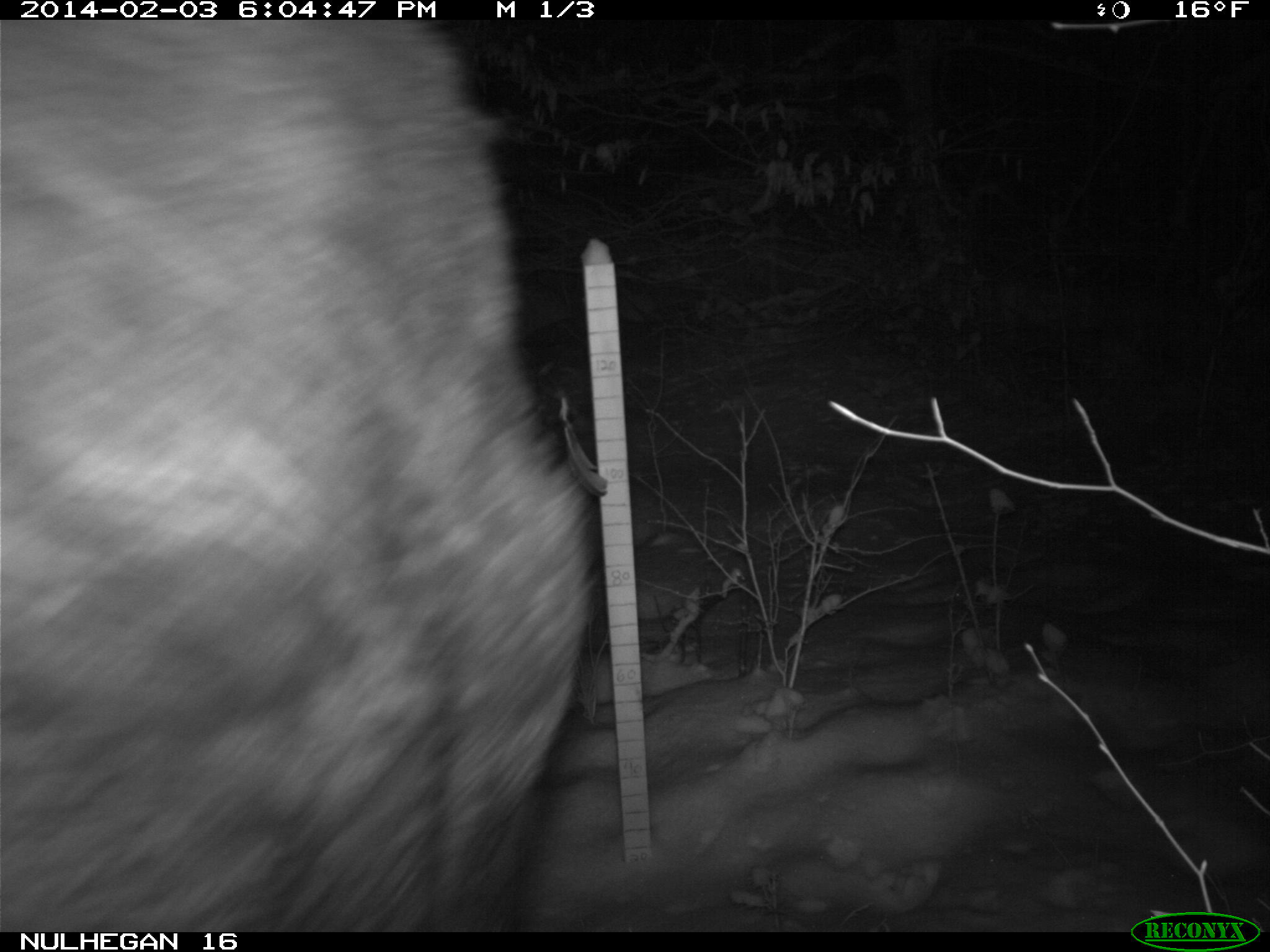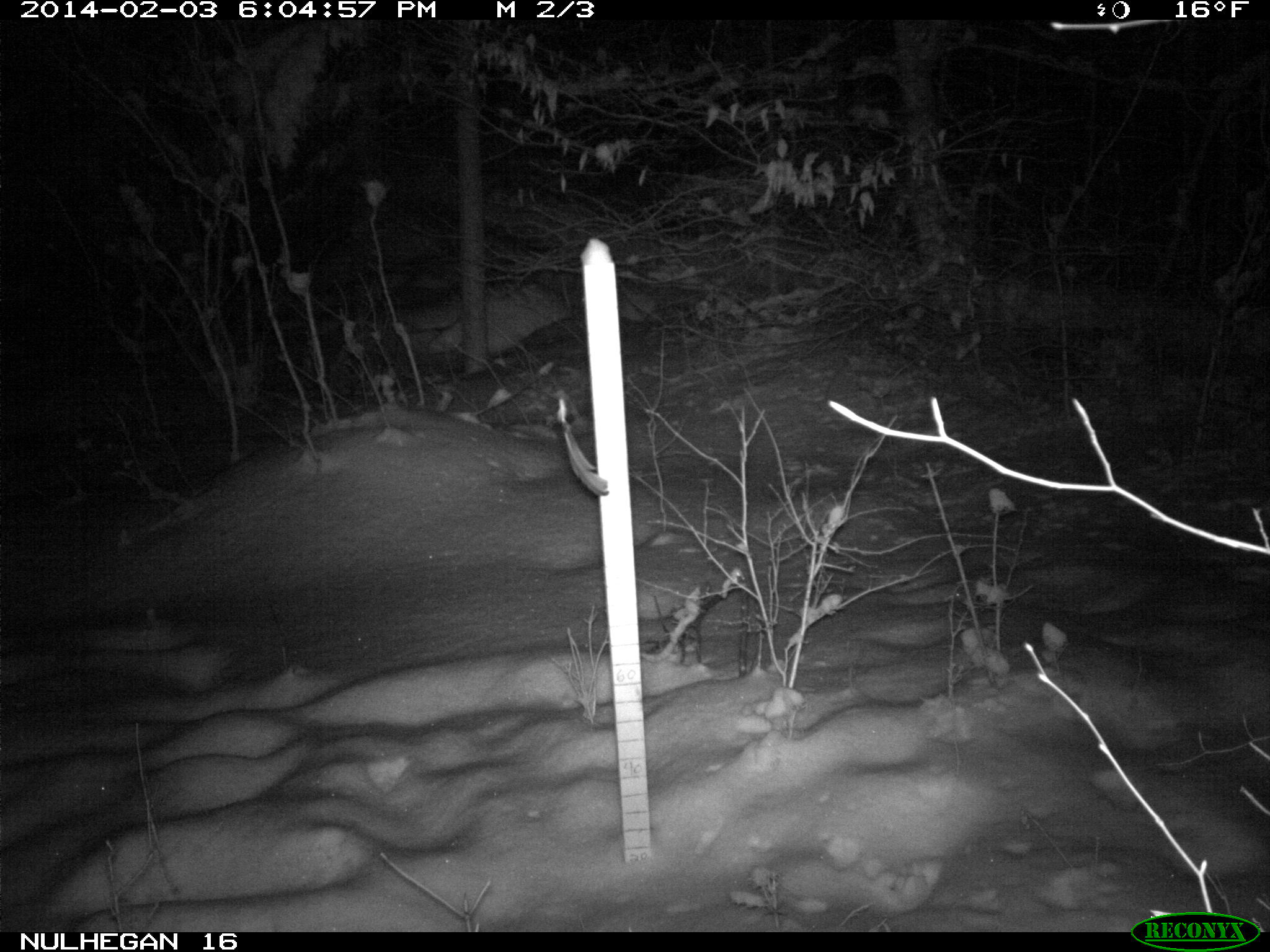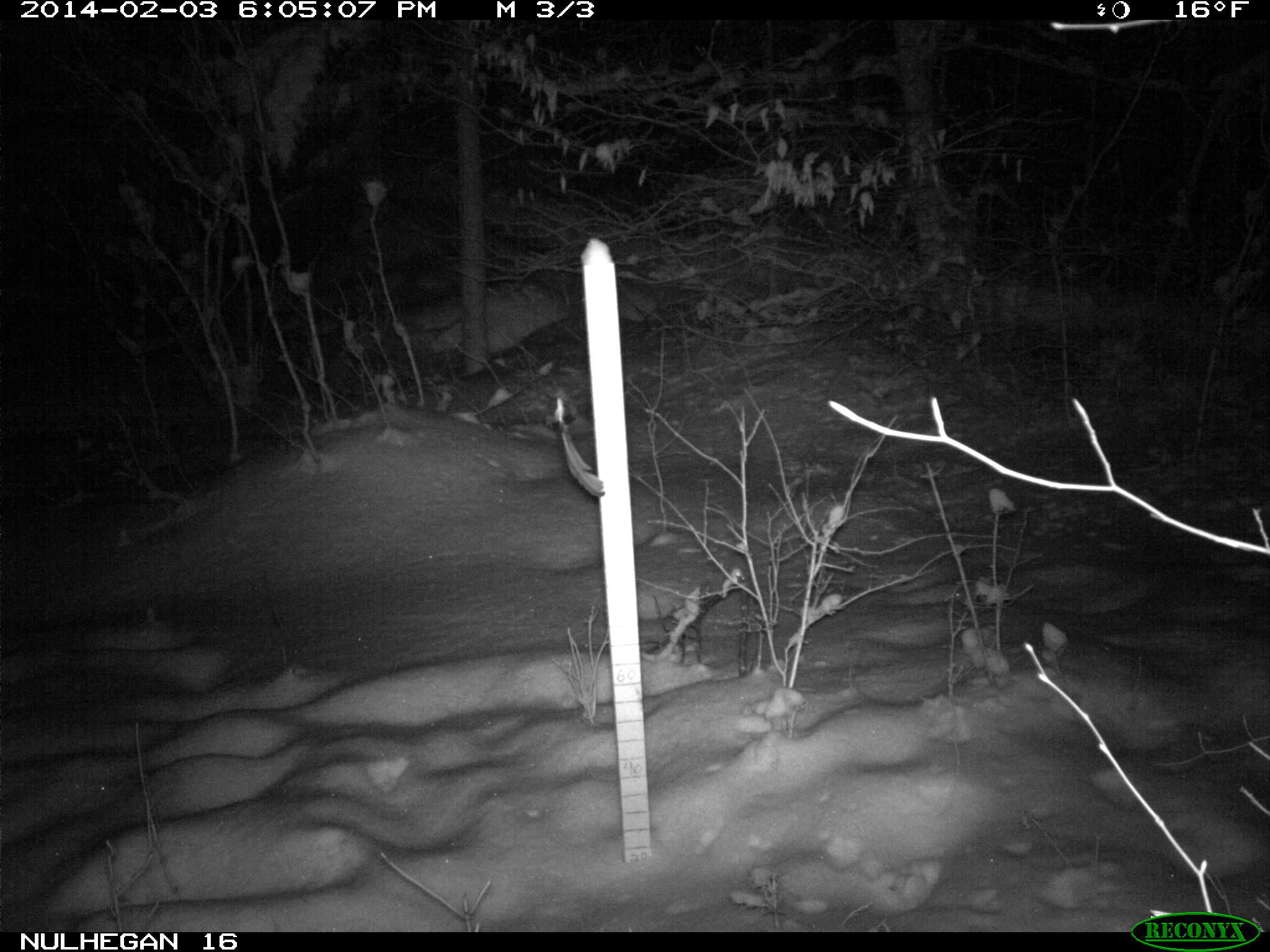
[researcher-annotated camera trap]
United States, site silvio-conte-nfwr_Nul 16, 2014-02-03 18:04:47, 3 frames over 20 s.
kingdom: Animalia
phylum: Chordata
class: Mammalia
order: Artiodactyla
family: Cervidae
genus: Alces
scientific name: Alces alces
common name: moose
Moose (Alces alces).